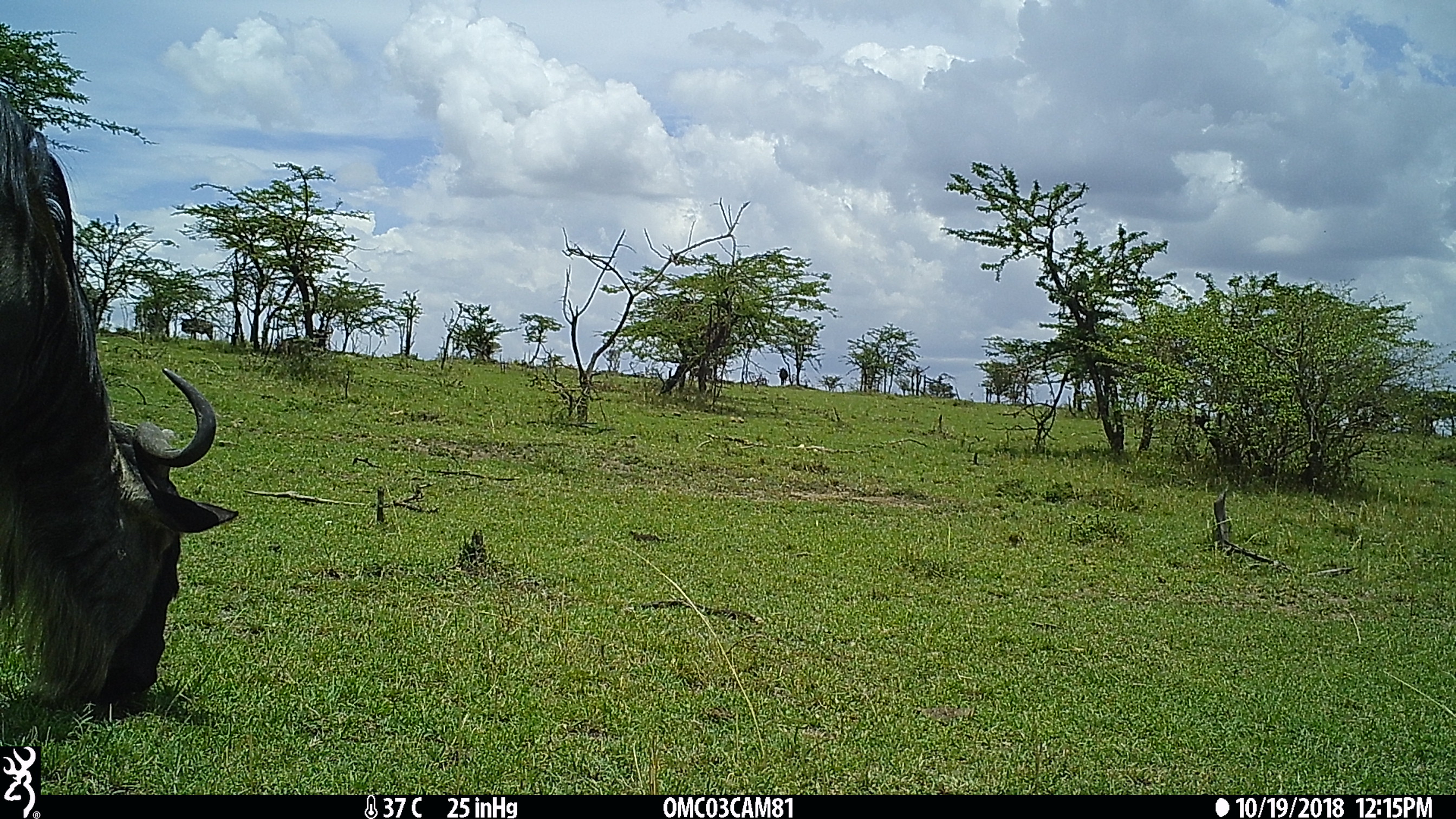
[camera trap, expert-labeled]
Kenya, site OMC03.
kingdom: Animalia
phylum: Chordata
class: Mammalia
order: Artiodactyla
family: Bovidae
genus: Connochaetes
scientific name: Connochaetes taurinus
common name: blue wildebeest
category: wildebeest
Wildebeest (blue wildebeest) (Connochaetes taurinus).